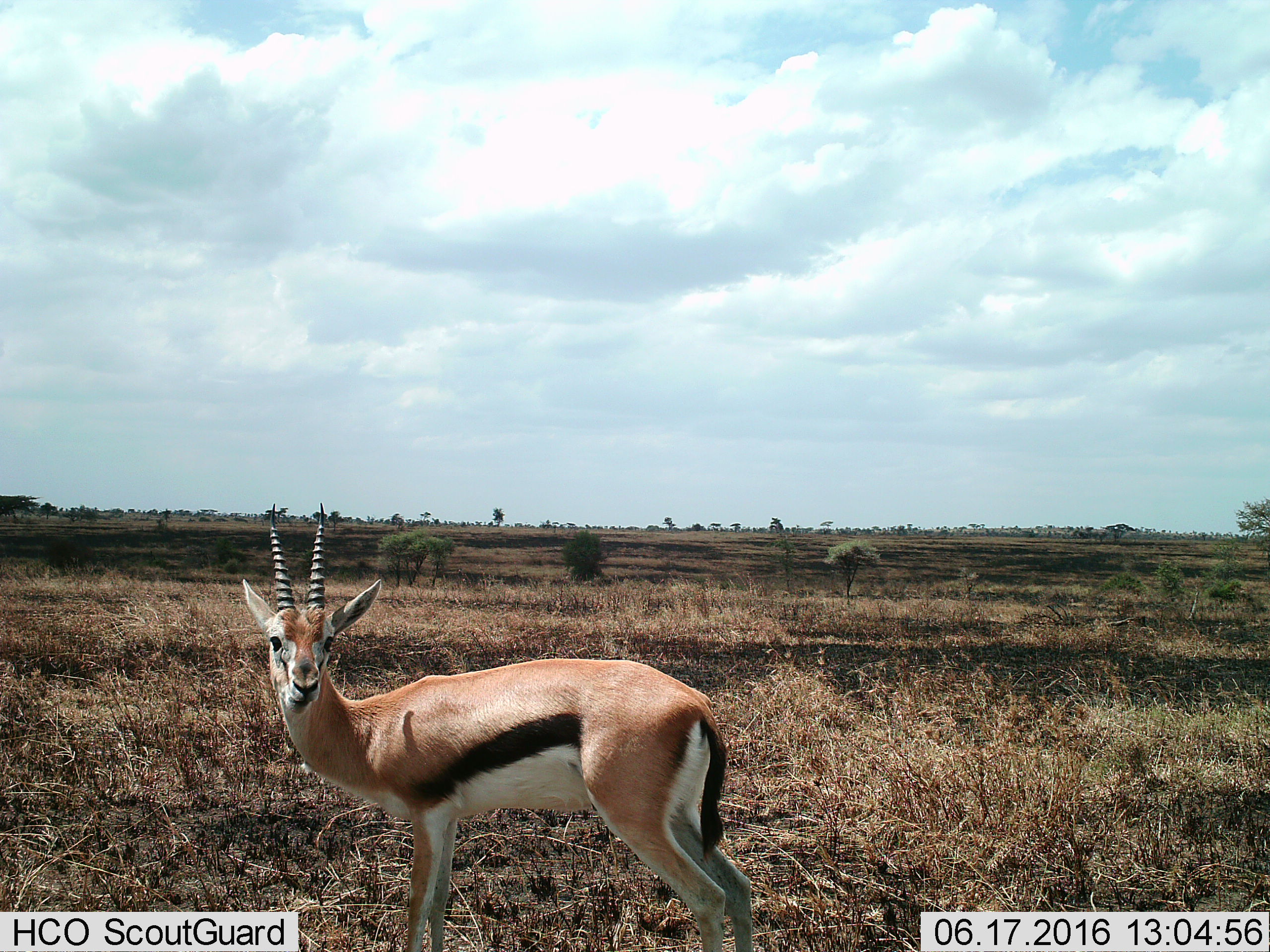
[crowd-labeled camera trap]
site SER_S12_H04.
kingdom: Animalia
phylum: Chordata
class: Mammalia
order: Artiodactyla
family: Bovidae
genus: Eudorcas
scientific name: Eudorcas thomsonii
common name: thomson's gazelle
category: gazellethomsons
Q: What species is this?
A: Gazellethomsons (thomson's gazelle) (Eudorcas thomsonii).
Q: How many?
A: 1.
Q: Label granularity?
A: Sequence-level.